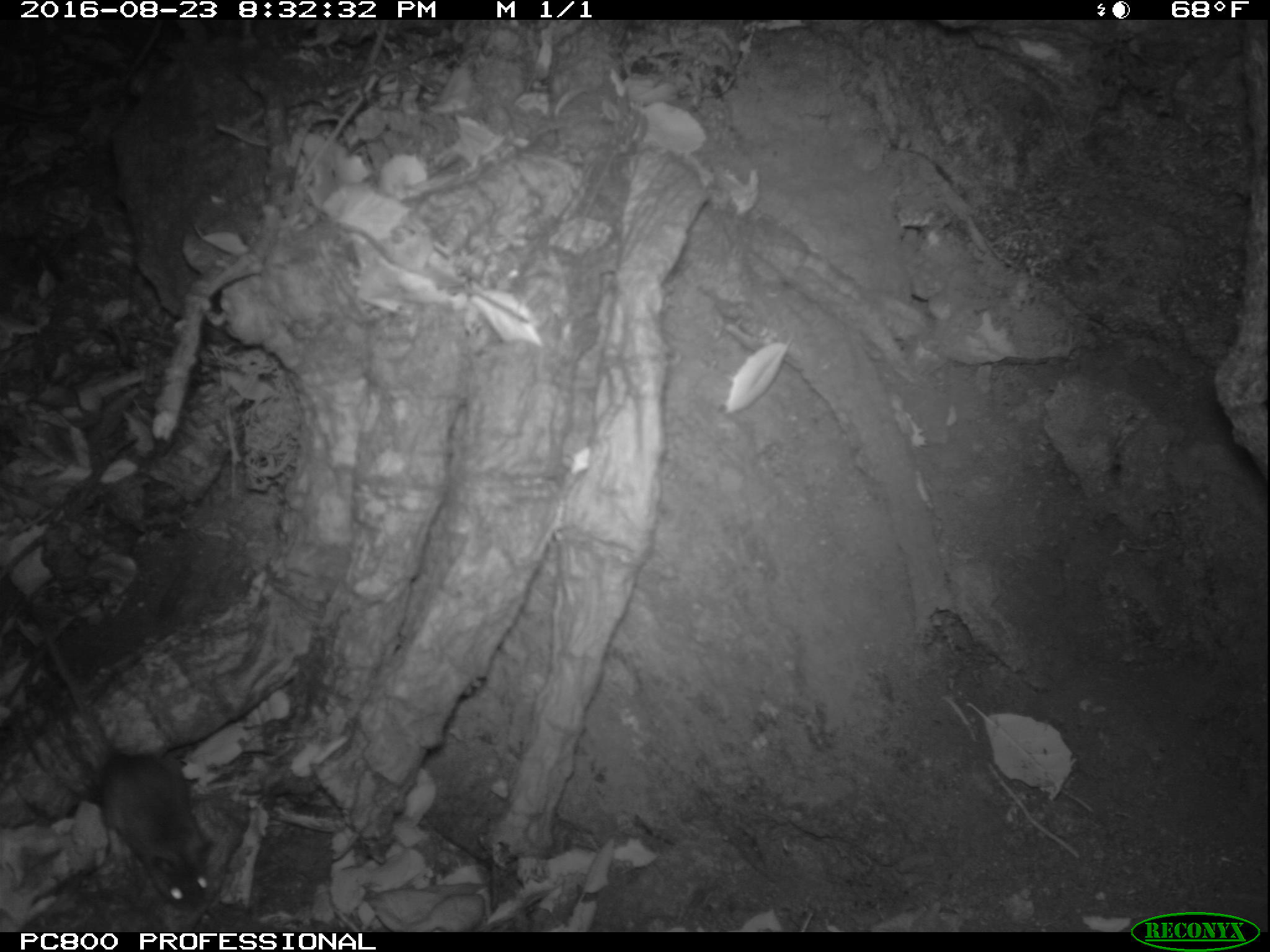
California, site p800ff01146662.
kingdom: Animalia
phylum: Chordata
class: Mammalia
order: Rodentia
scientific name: Rodentia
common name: rodent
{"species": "rodent (Rodentia)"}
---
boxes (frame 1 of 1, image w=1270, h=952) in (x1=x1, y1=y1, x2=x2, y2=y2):
rodent: (x1=29, y1=603, x2=213, y2=906)